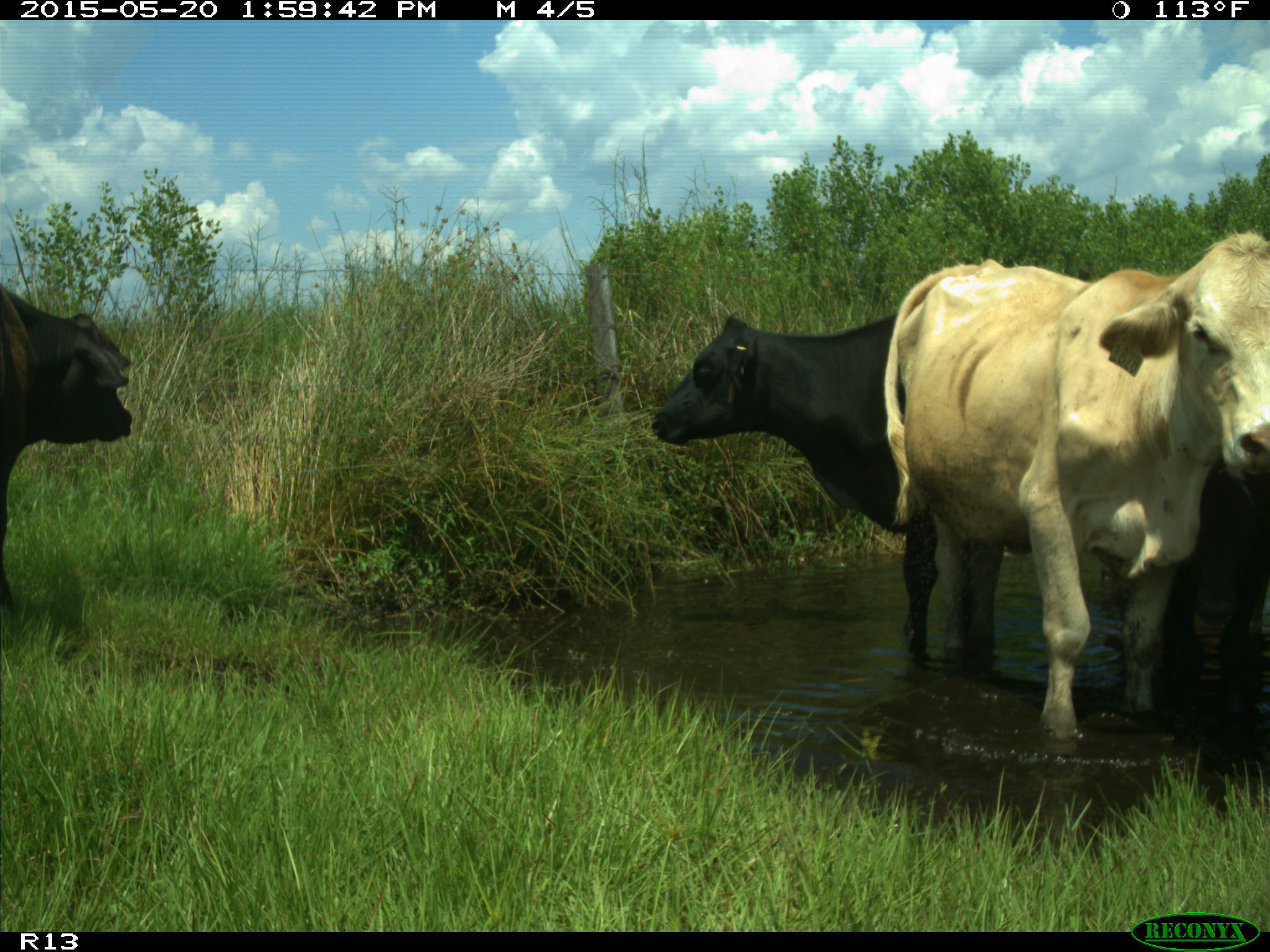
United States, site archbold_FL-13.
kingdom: Animalia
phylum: Chordata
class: Mammalia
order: Artiodactyla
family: Bovidae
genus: Bos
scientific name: Bos taurus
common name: domestic cow